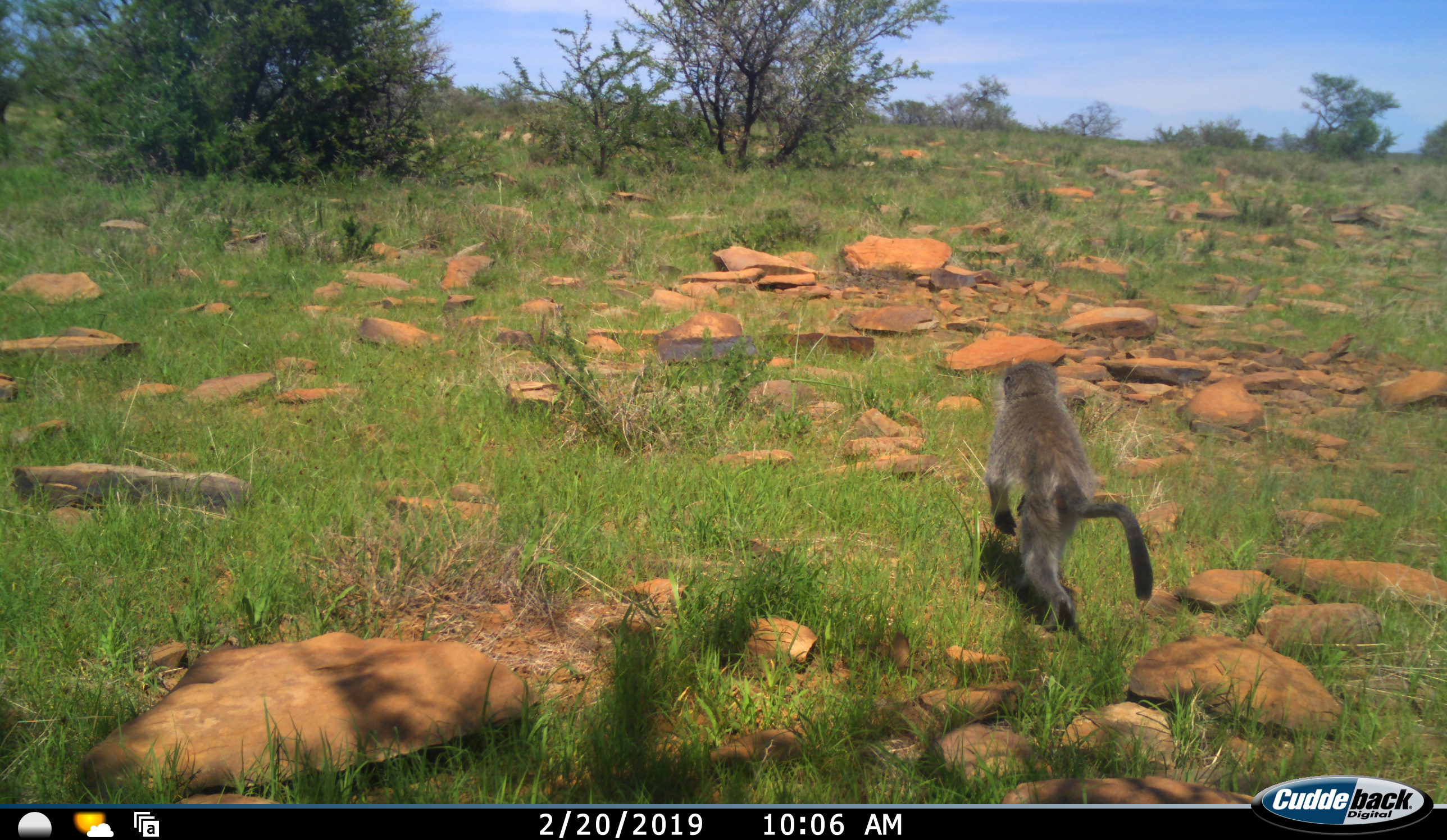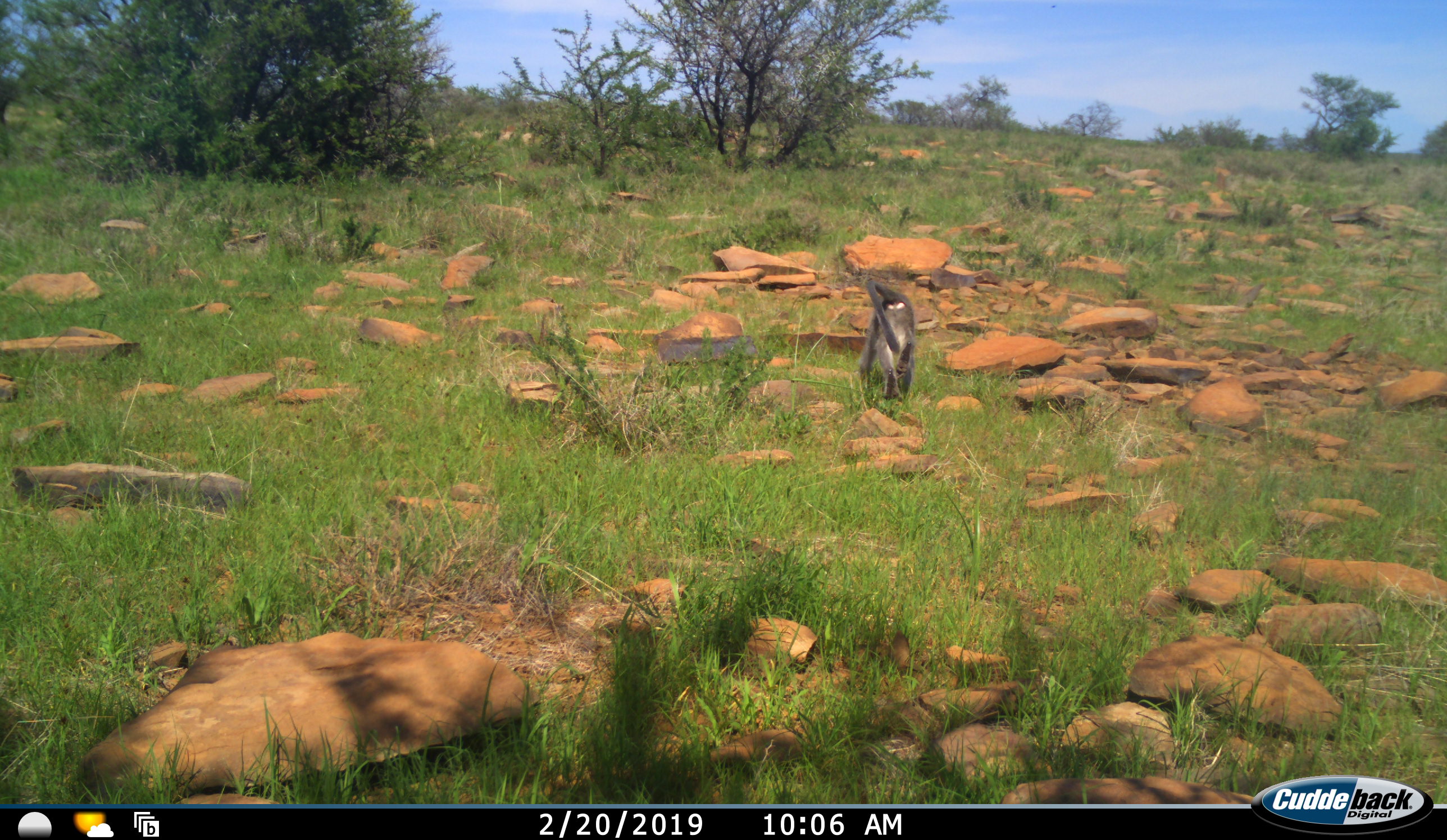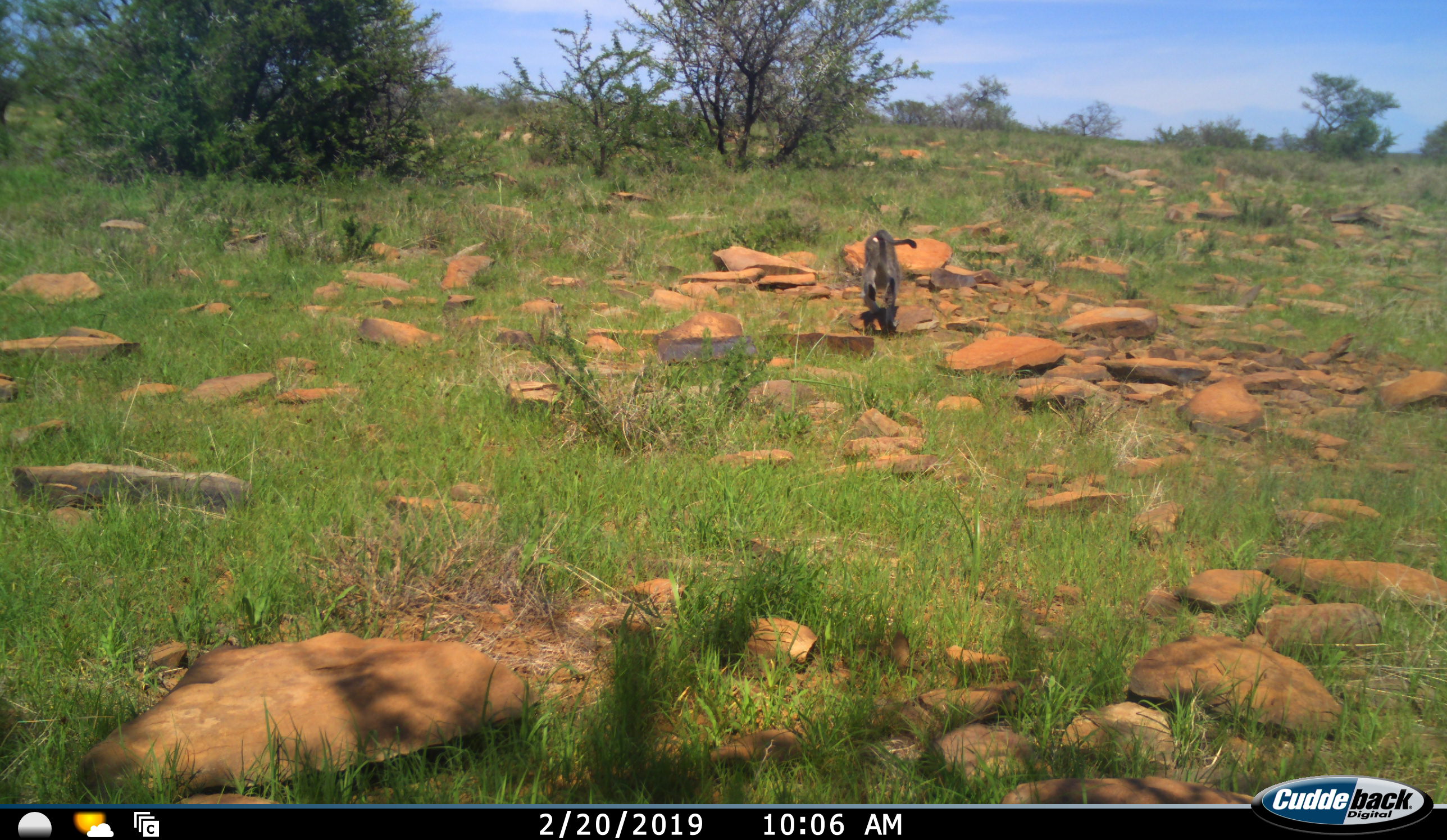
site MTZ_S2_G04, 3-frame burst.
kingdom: Animalia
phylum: Chordata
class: Mammalia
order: Primates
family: Cercopithecidae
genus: Chlorocebus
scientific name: Chlorocebus pygerythrus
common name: vervet monkey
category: monkeyvervet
Monkeyvervet (vervet monkey) (Chlorocebus pygerythrus), count 1. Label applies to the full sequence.